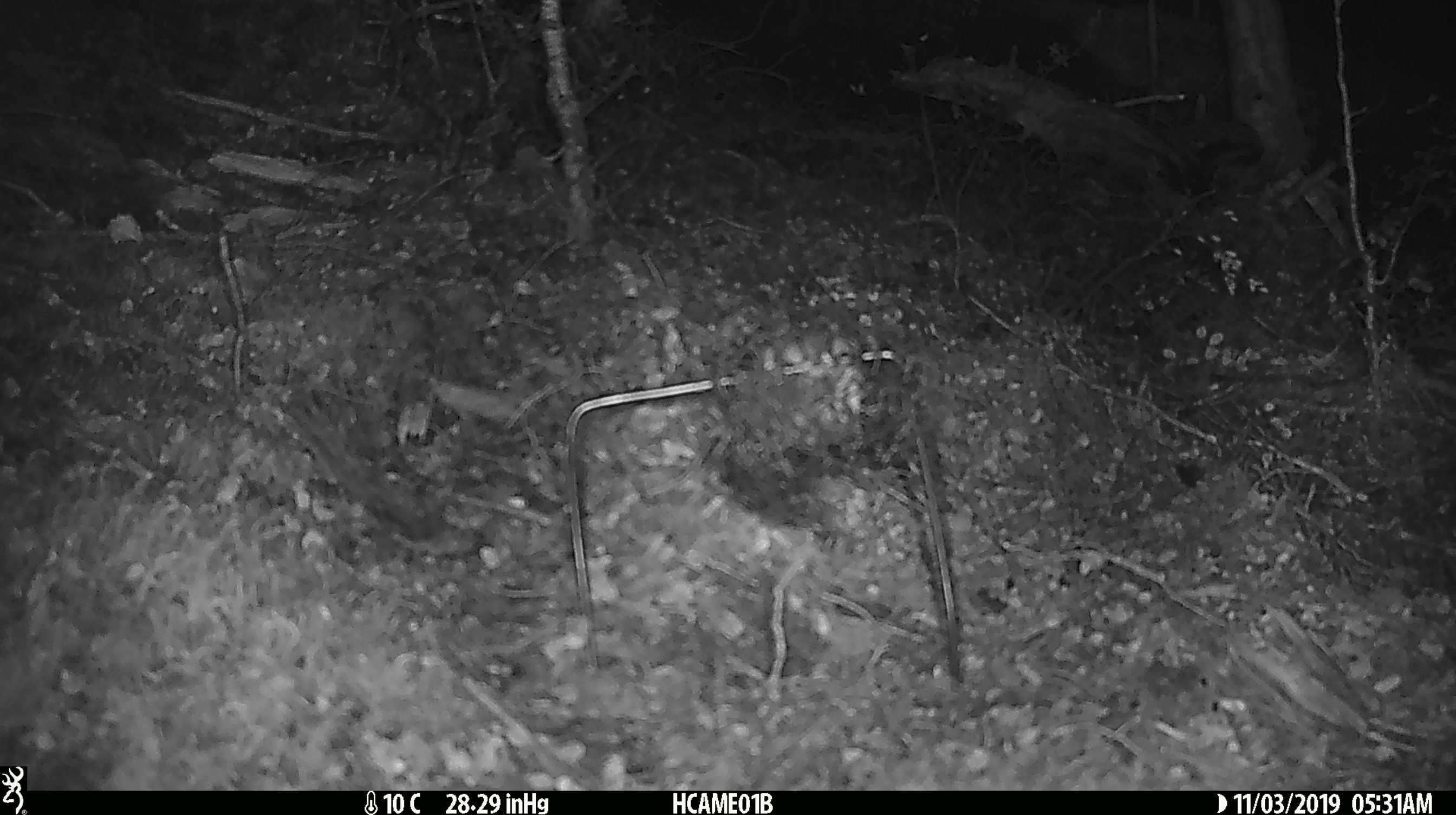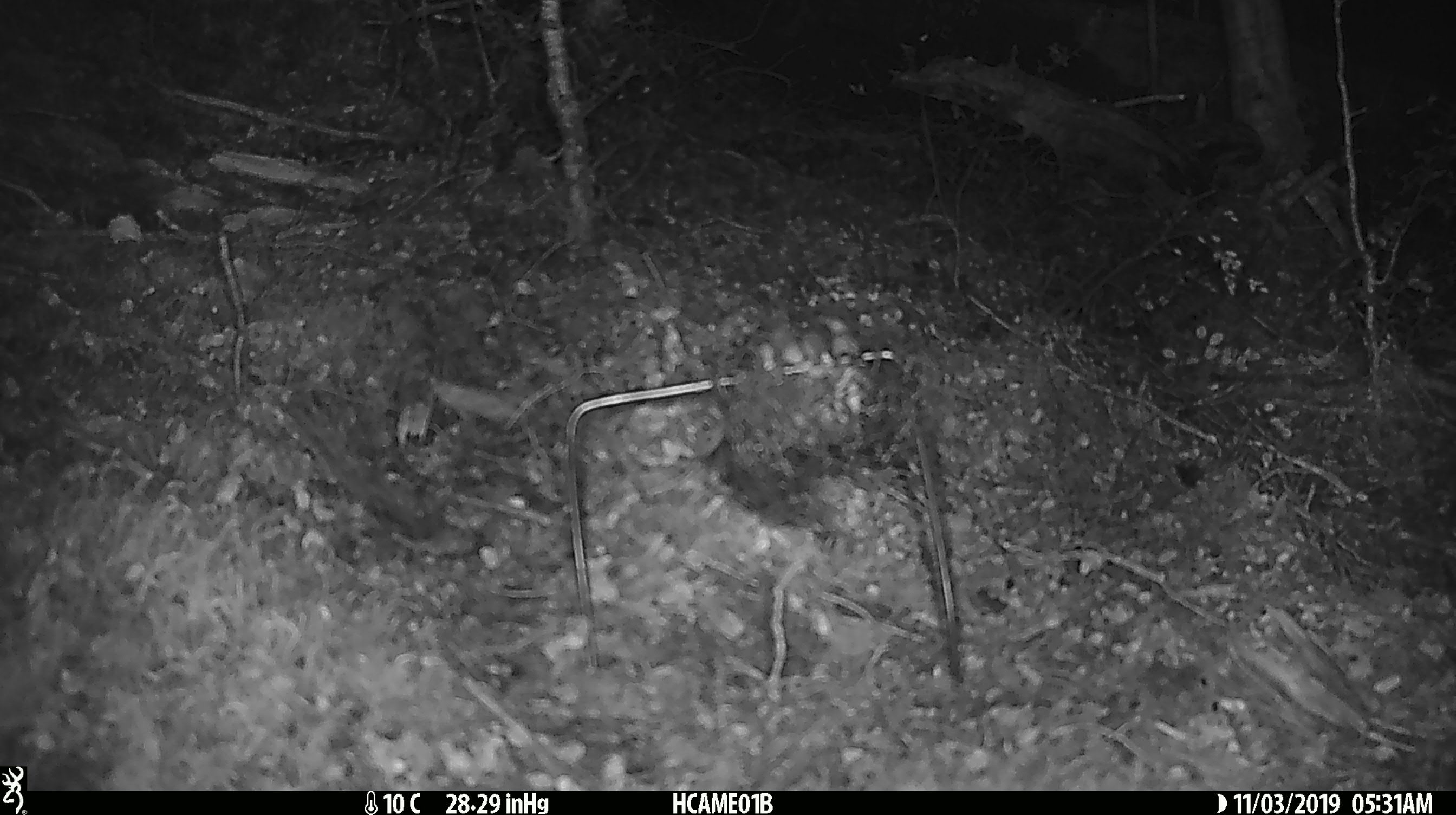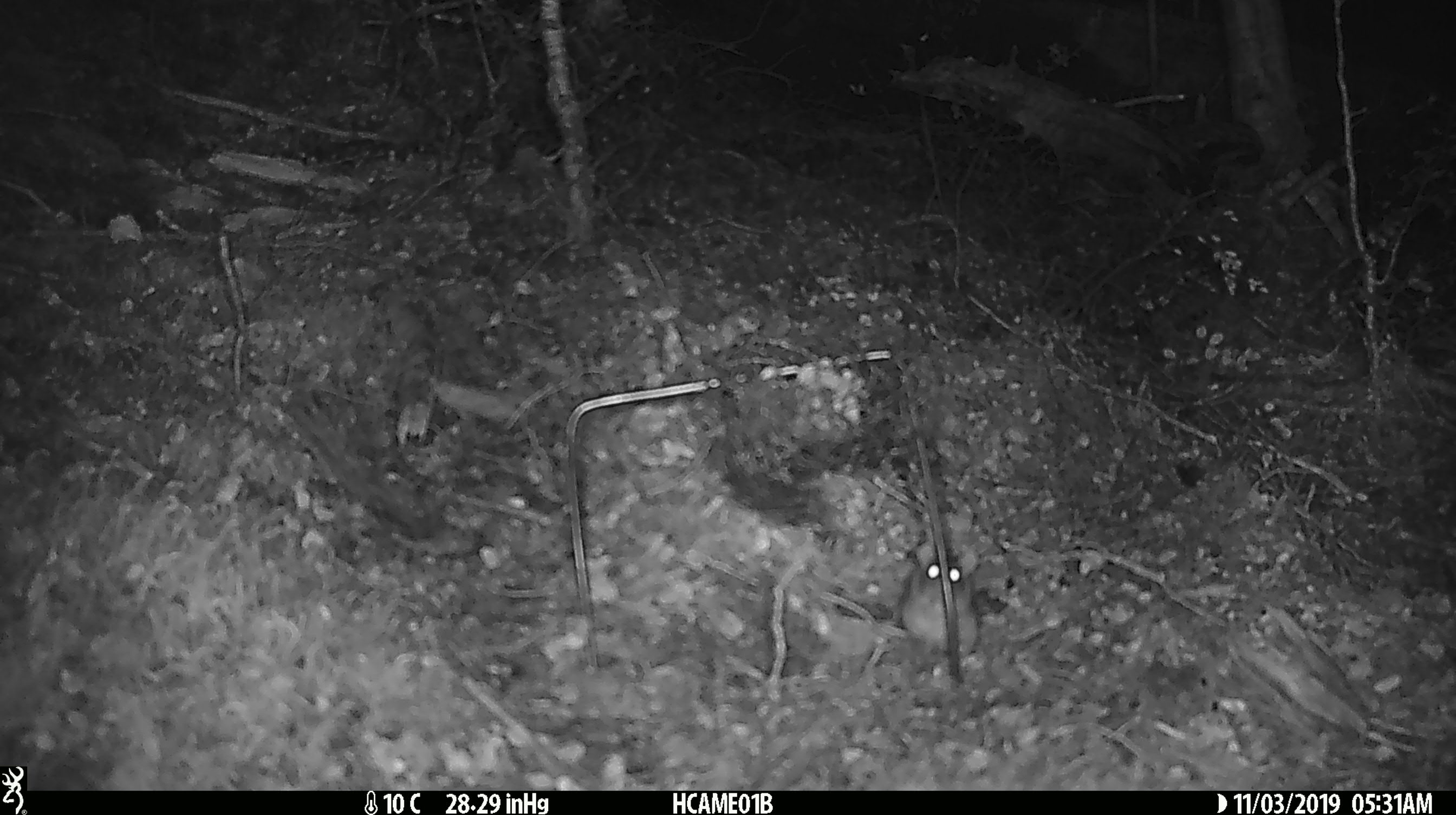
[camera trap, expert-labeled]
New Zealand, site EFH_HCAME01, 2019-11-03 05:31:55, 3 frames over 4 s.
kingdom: Animalia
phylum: Chordata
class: Mammalia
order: Rodentia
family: Muridae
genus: Mus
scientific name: Mus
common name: mouse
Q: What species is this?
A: Mouse (Mus).